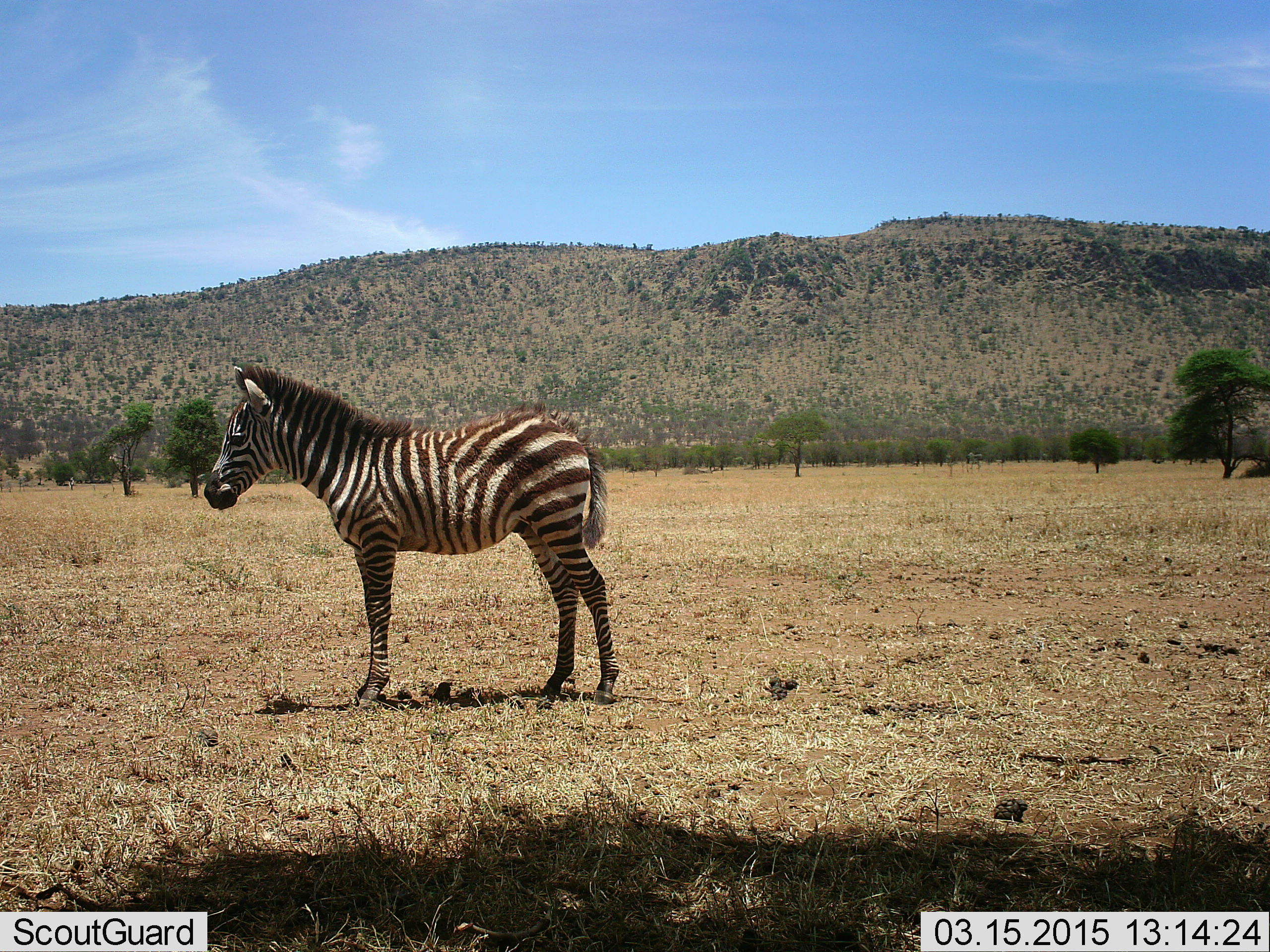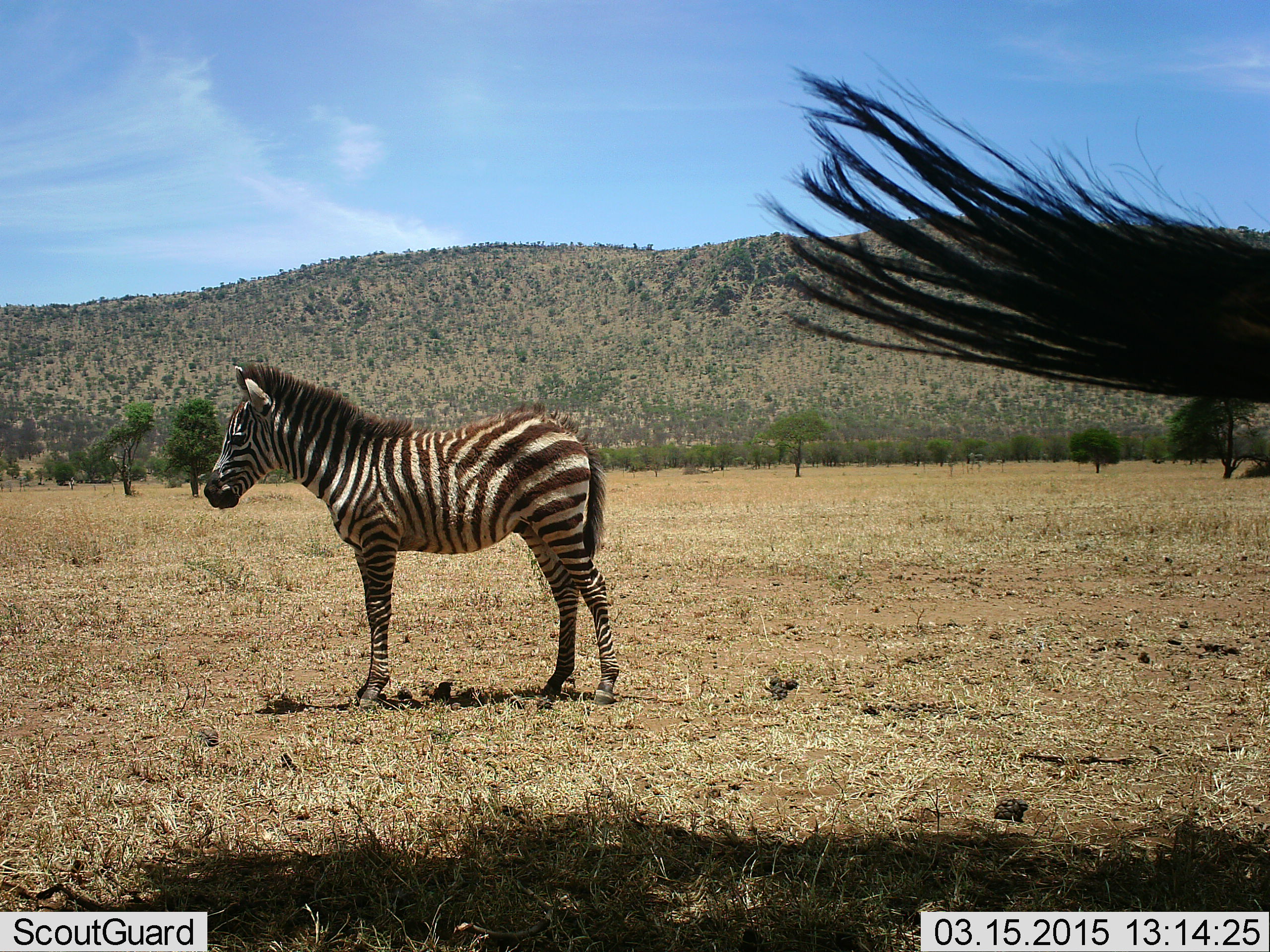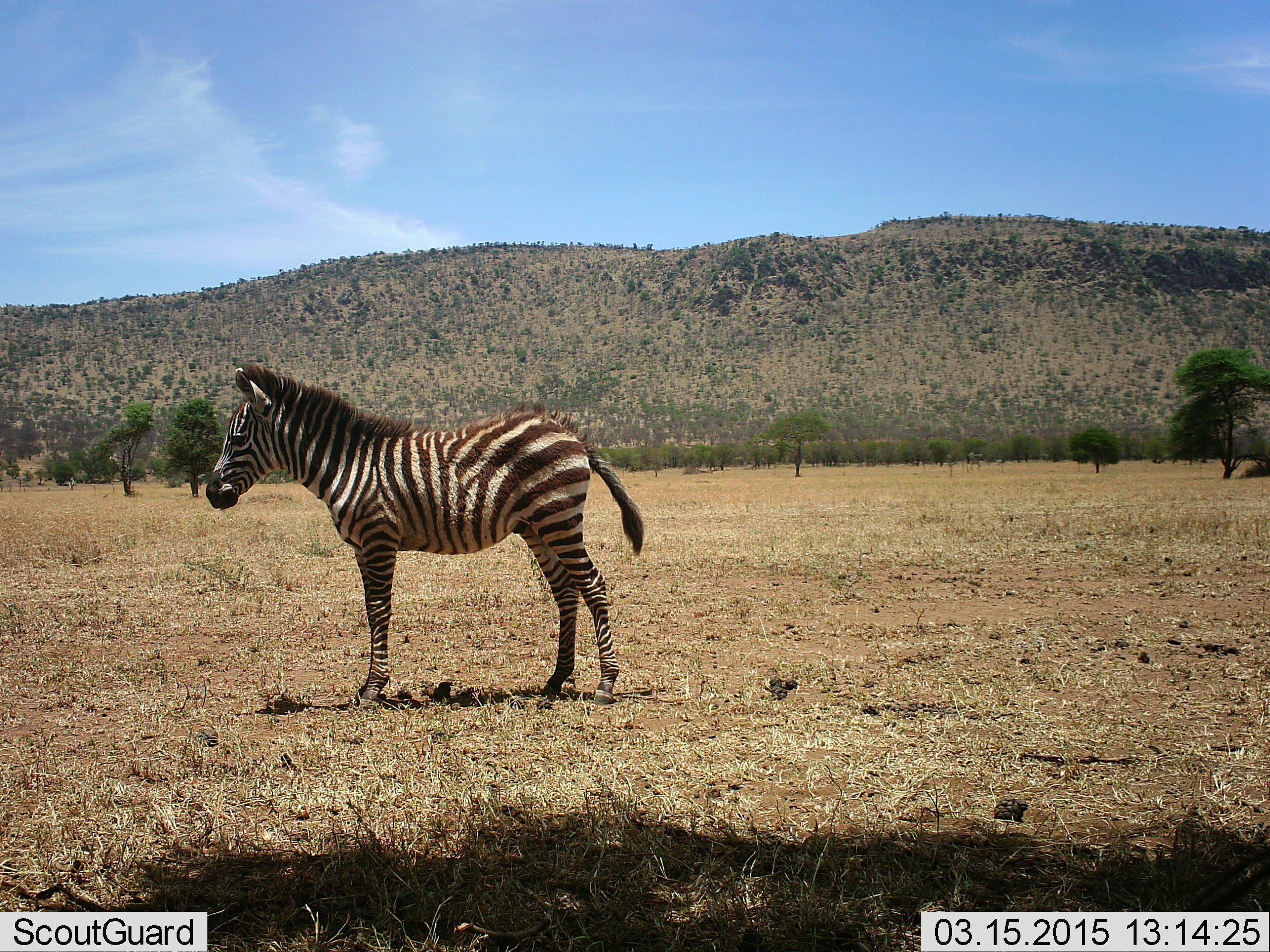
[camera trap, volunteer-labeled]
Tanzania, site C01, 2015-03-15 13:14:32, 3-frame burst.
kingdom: Animalia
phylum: Chordata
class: Mammalia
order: Perissodactyla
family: Equidae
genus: Equus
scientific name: Equus quagga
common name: plains zebra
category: zebra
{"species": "zebra (plains zebra) (Equus quagga)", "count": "2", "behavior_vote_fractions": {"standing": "100%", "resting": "0%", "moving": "0%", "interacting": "0%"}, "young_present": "70%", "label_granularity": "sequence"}